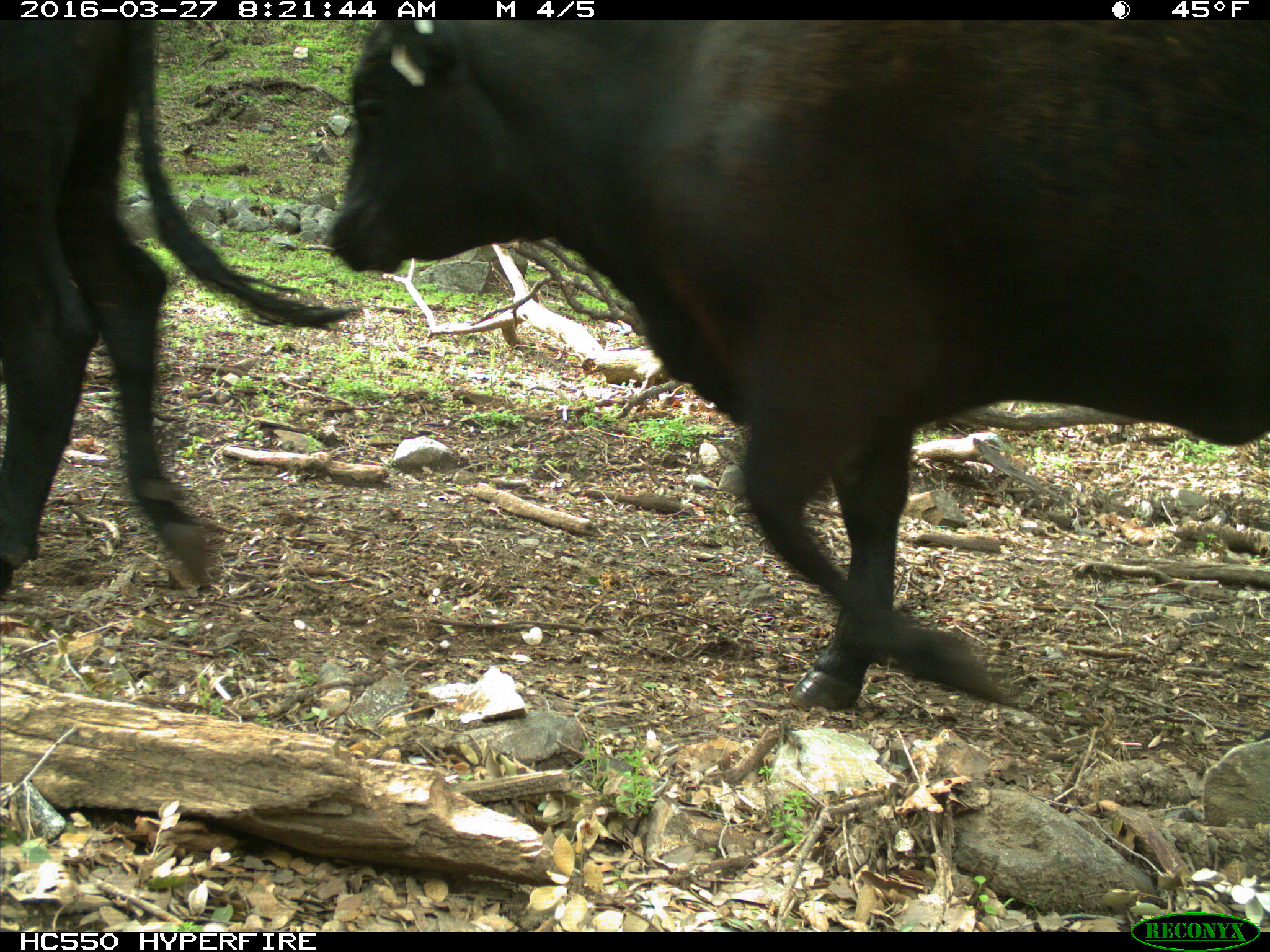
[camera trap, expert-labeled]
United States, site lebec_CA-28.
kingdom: Animalia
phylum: Chordata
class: Mammalia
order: Artiodactyla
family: Bovidae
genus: Bos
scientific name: Bos taurus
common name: domestic cow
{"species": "Bos taurus (domestic cow)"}